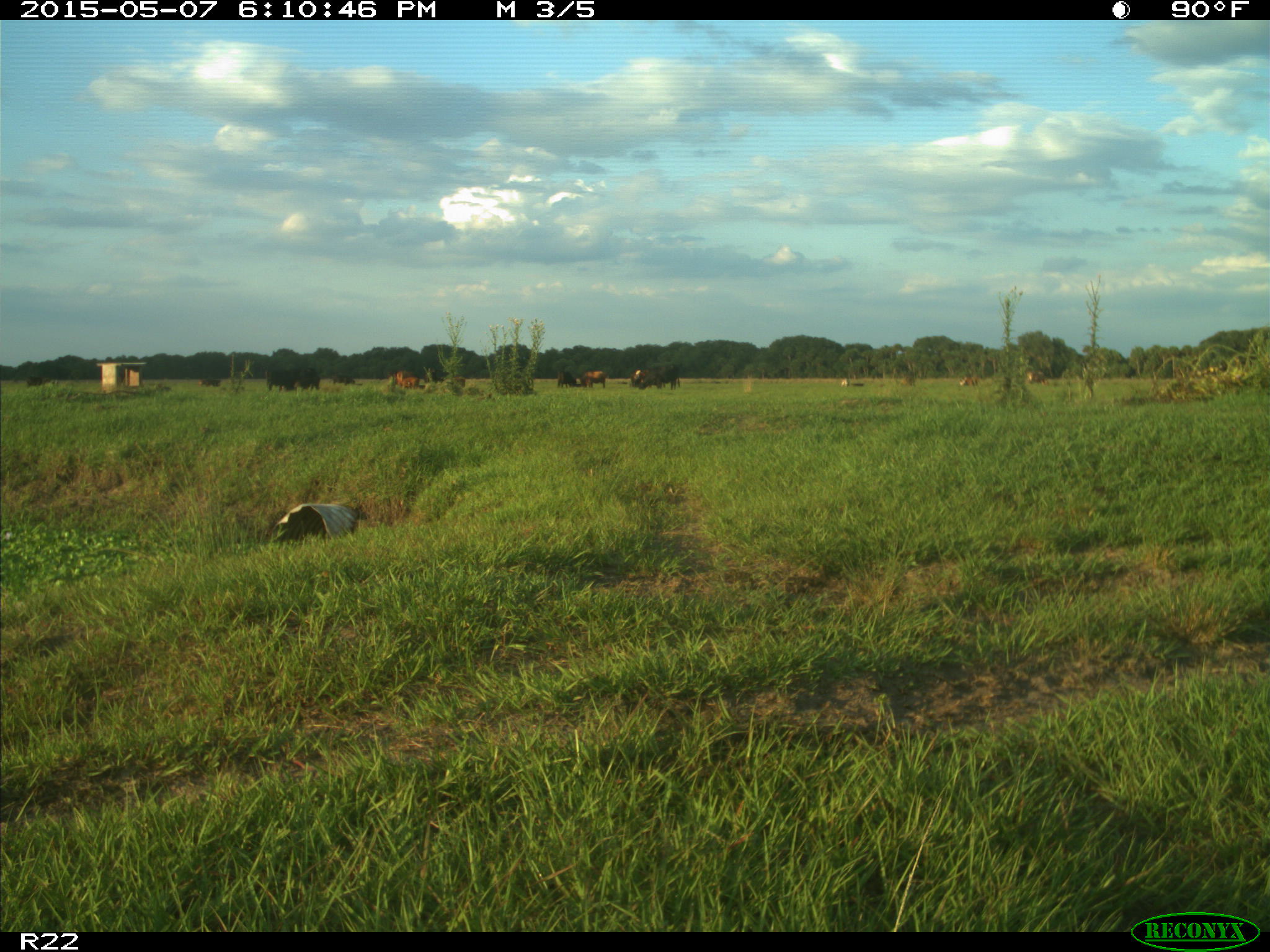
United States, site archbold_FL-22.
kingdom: Animalia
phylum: Chordata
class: Mammalia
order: Artiodactyla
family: Bovidae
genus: Bos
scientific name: Bos taurus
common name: domestic cow